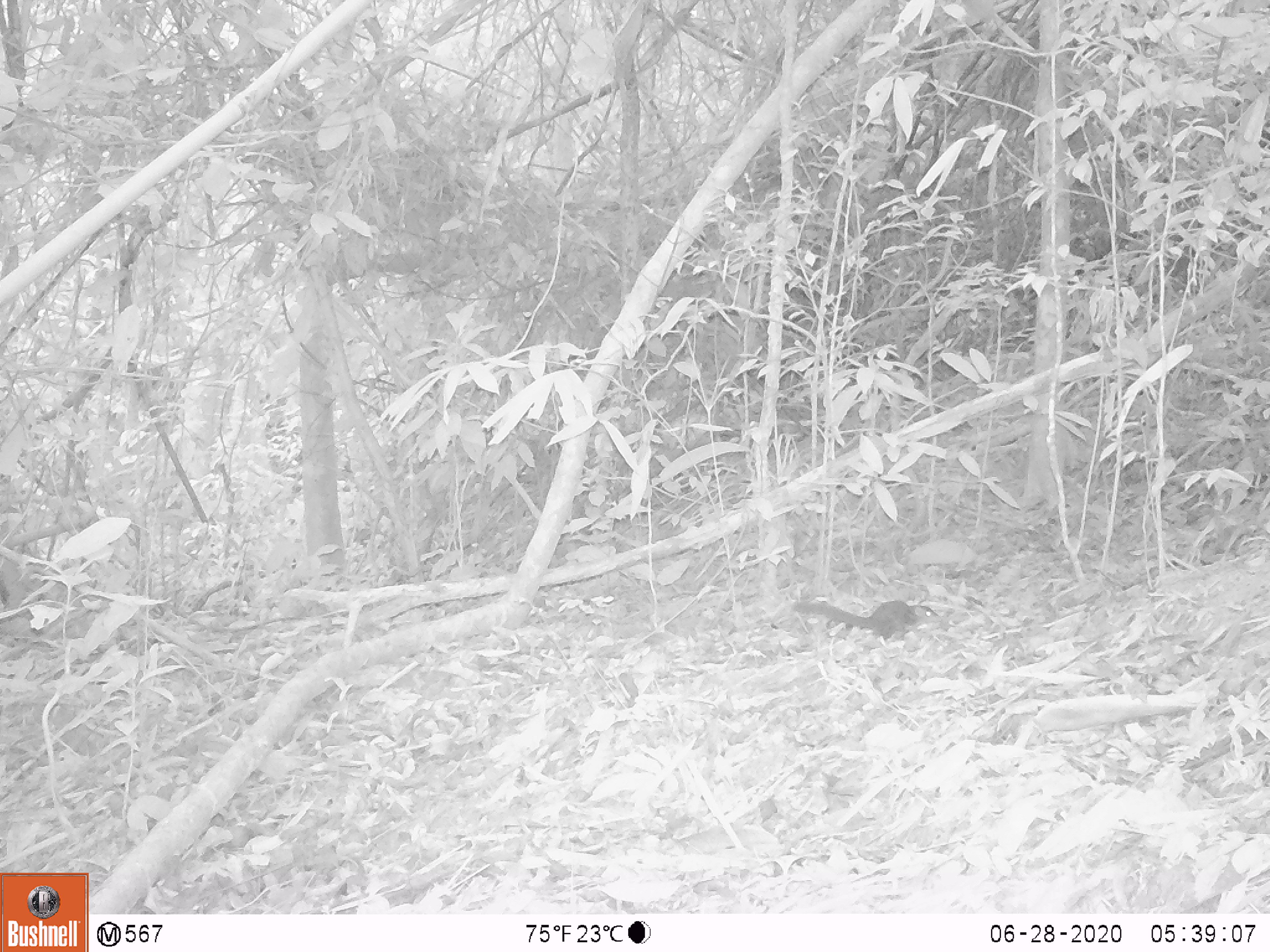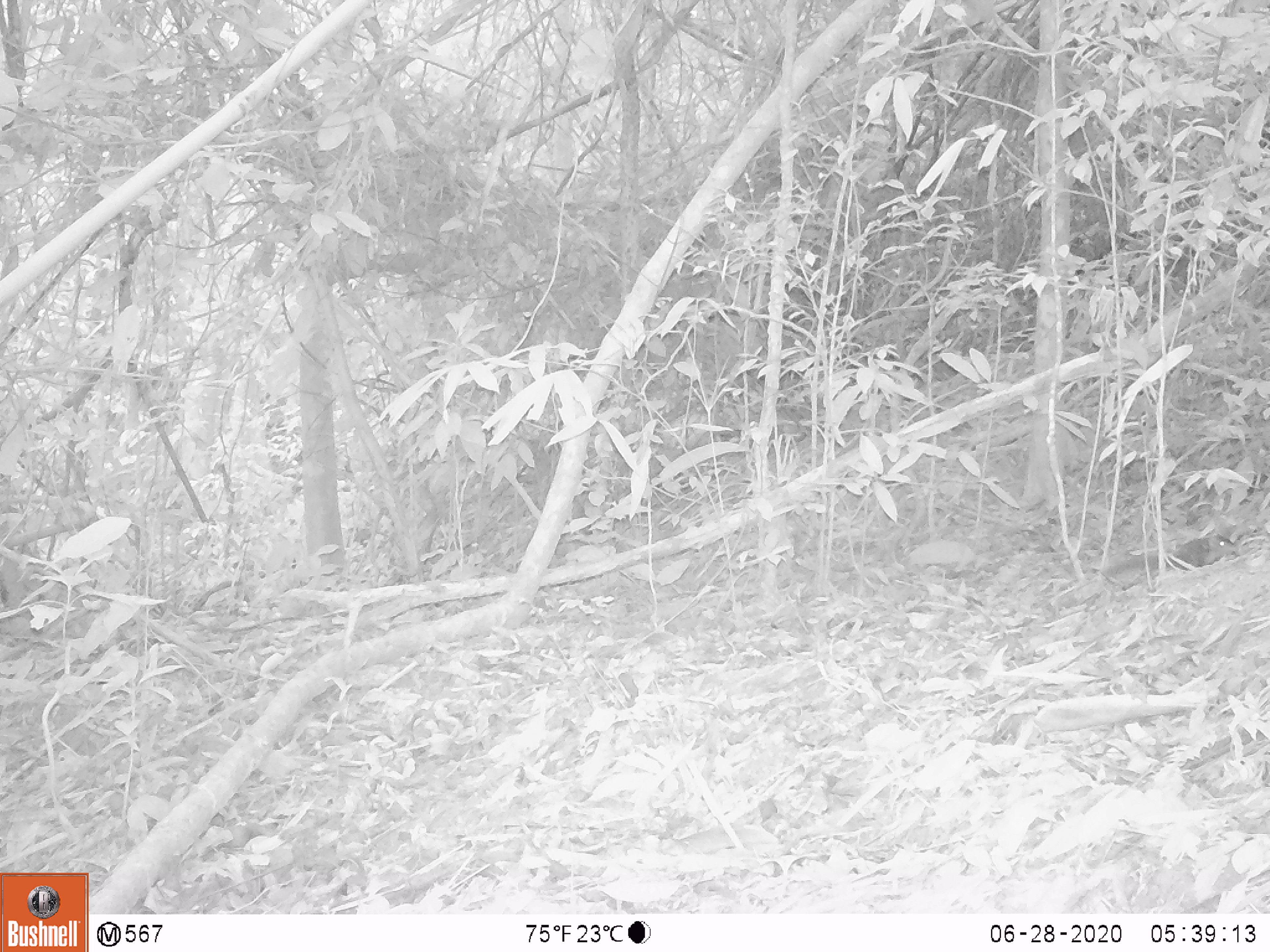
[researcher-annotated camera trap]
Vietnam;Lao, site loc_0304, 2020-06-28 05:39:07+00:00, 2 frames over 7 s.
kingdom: Animalia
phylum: Chordata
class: Mammalia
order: Scandentia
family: Tupaiidae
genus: Tupaia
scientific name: Tupaia belangeri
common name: northern treeshrew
Northern treeshrew (Tupaia belangeri). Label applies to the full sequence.